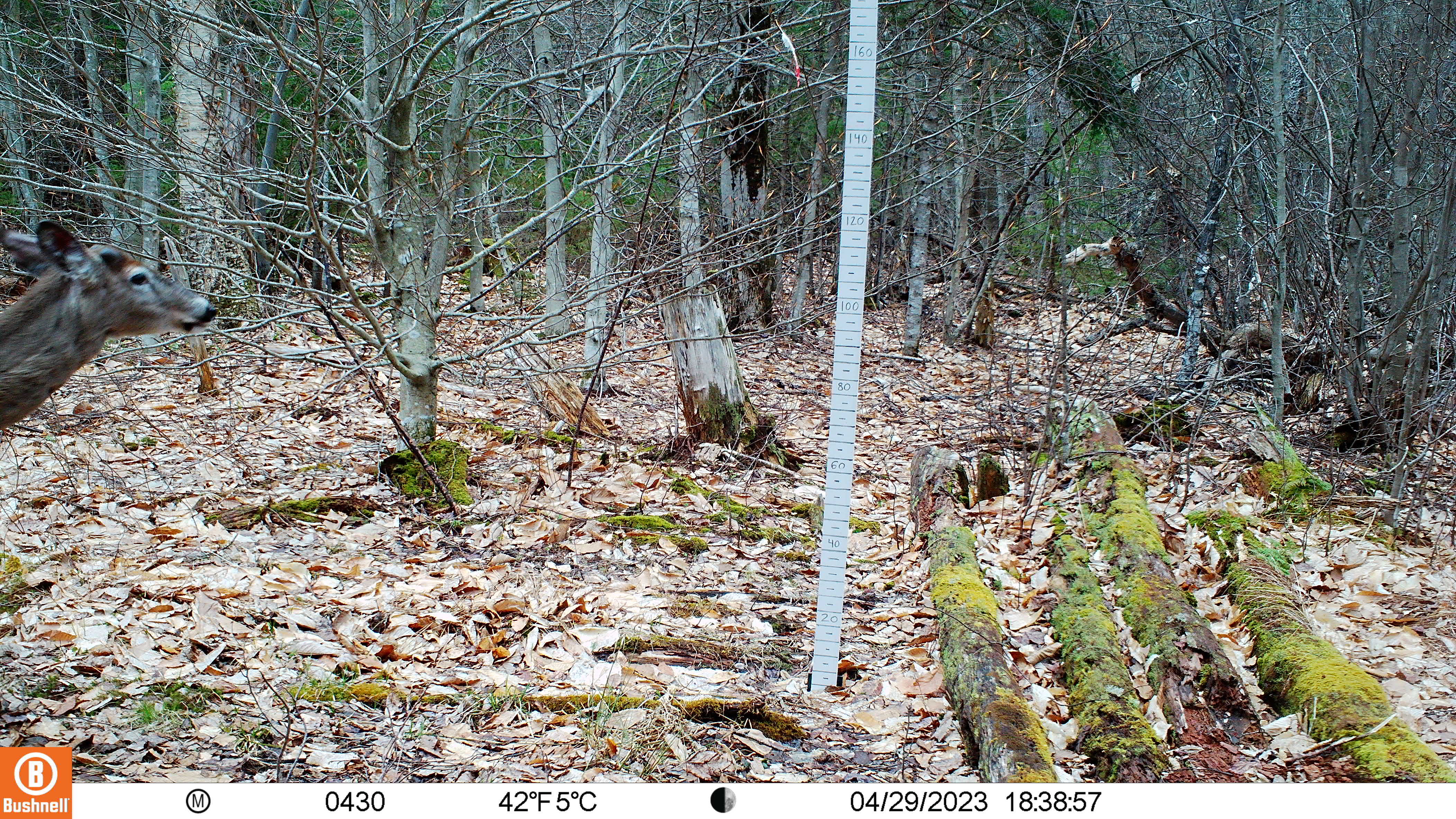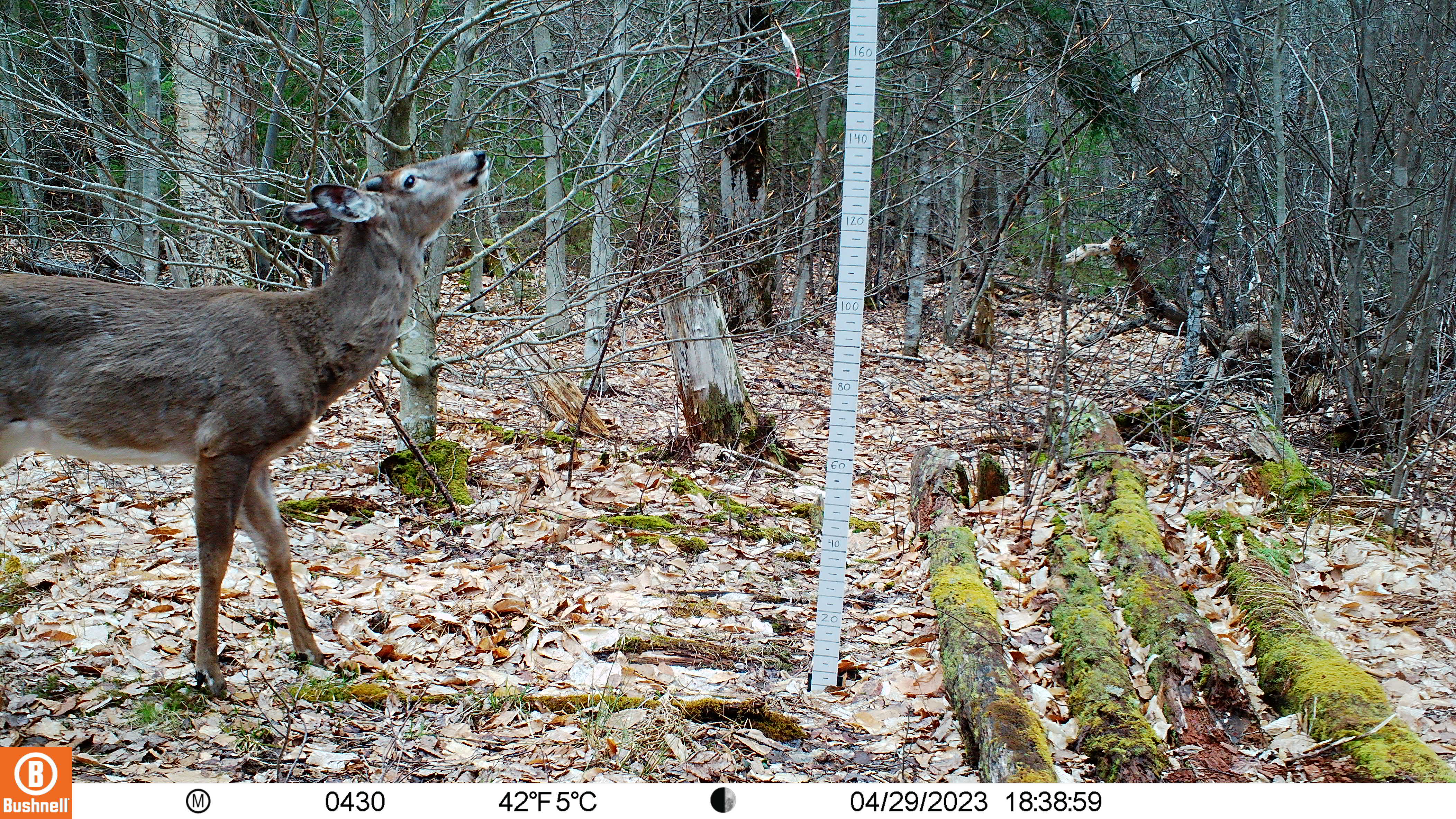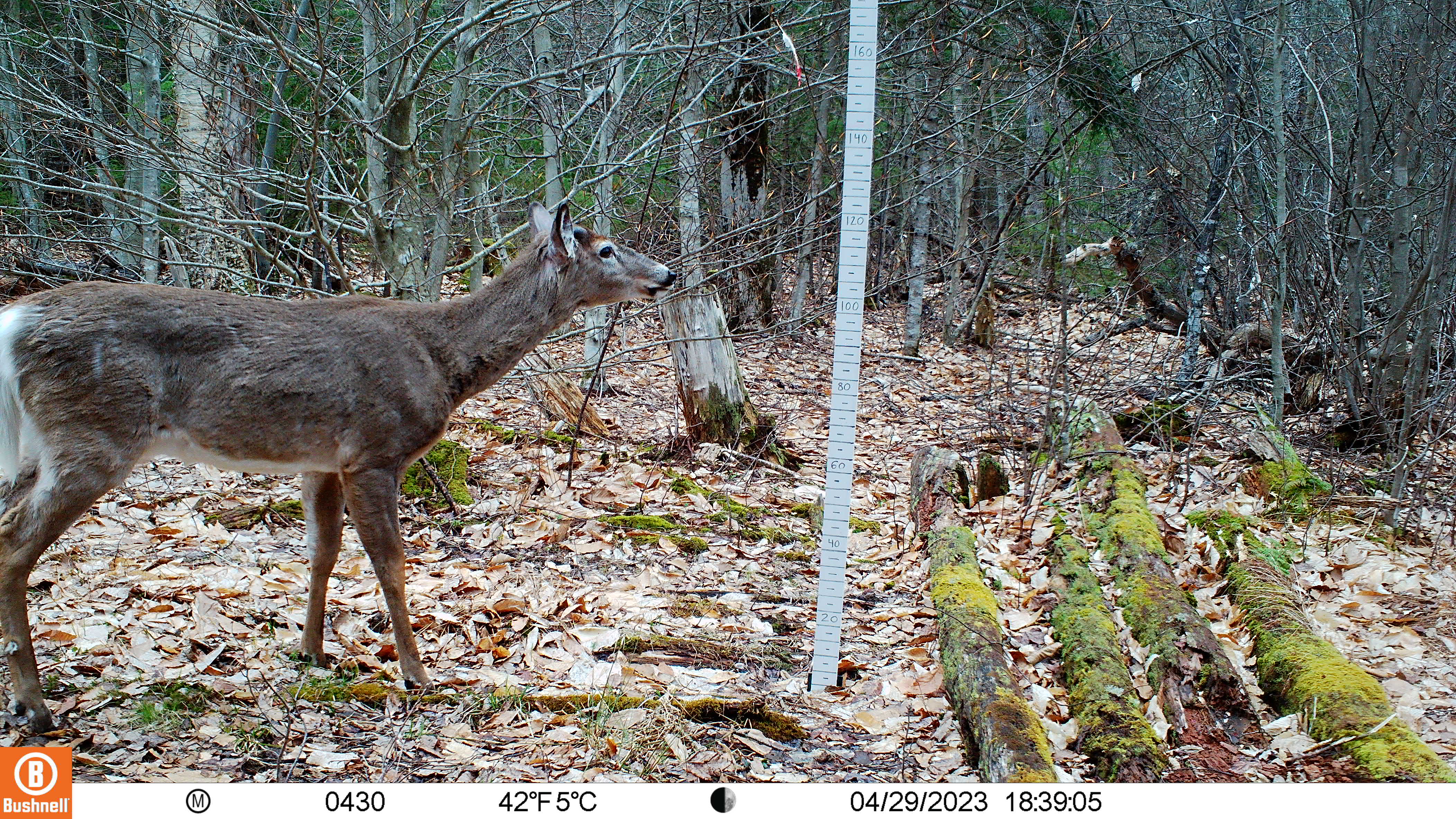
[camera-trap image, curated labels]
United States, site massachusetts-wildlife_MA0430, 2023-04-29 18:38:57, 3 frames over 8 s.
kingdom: Animalia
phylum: Chordata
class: Mammalia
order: Artiodactyla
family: Cervidae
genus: Odocoileus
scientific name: Odocoileus virginianus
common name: white-tailed deer